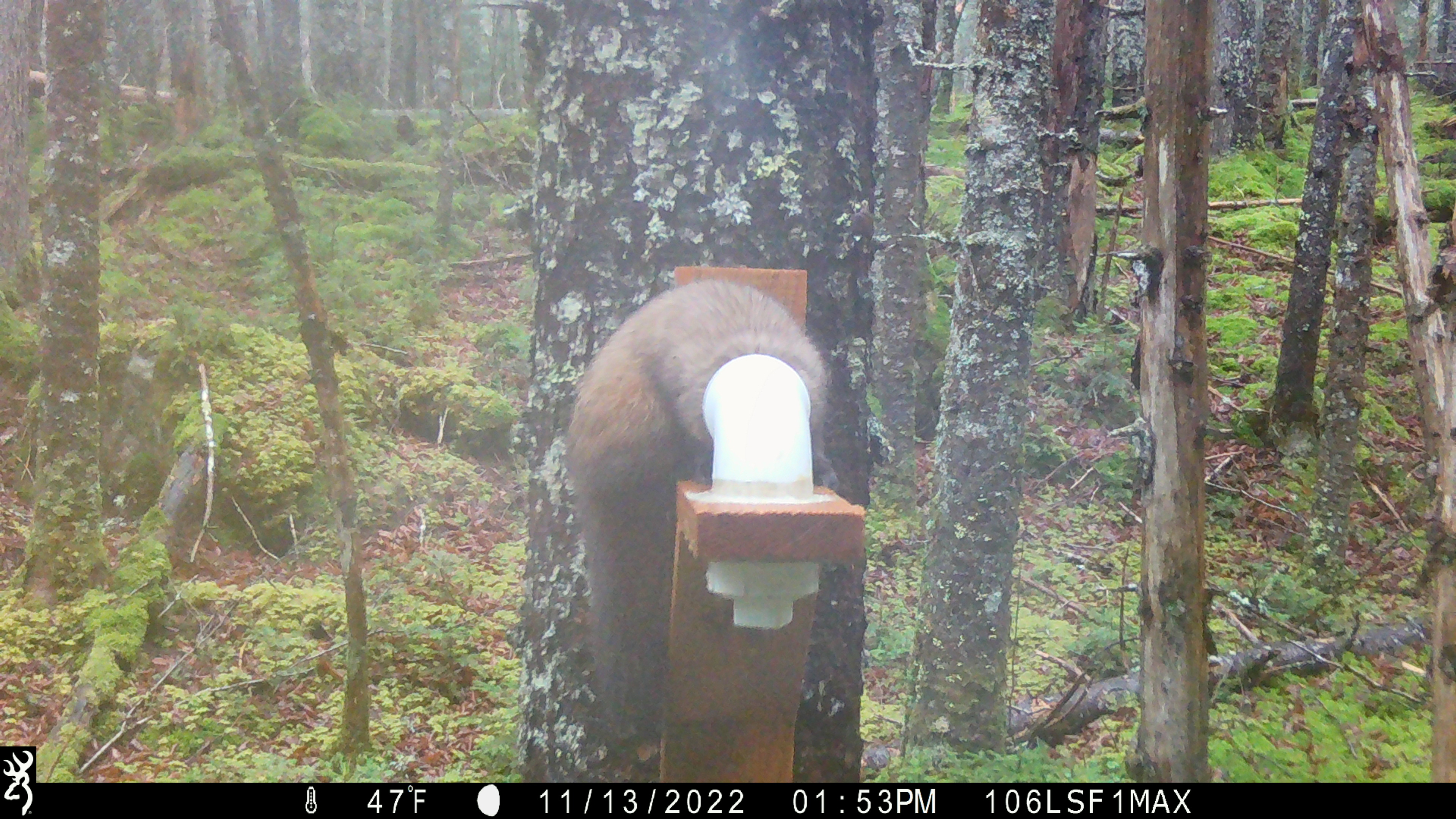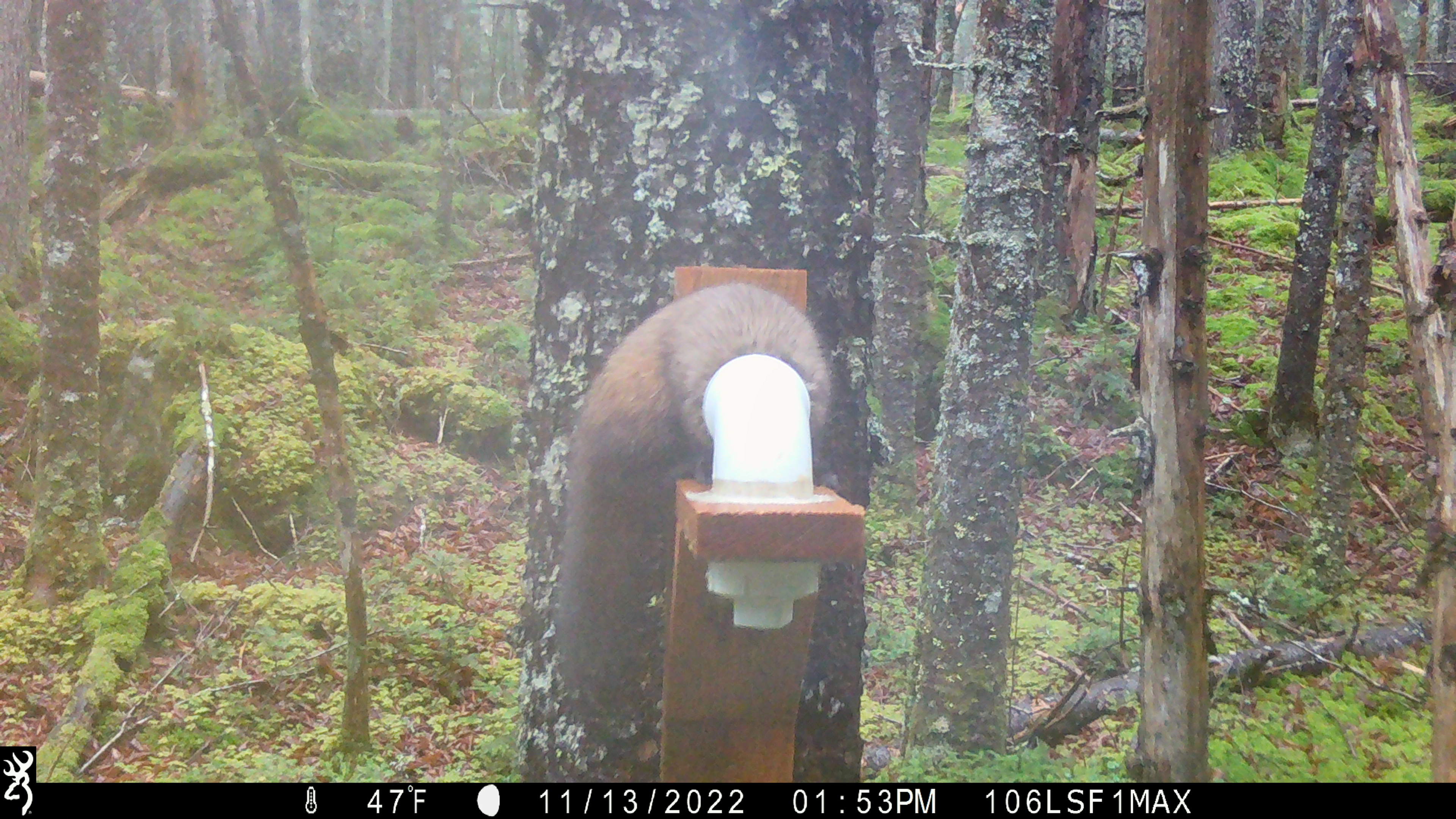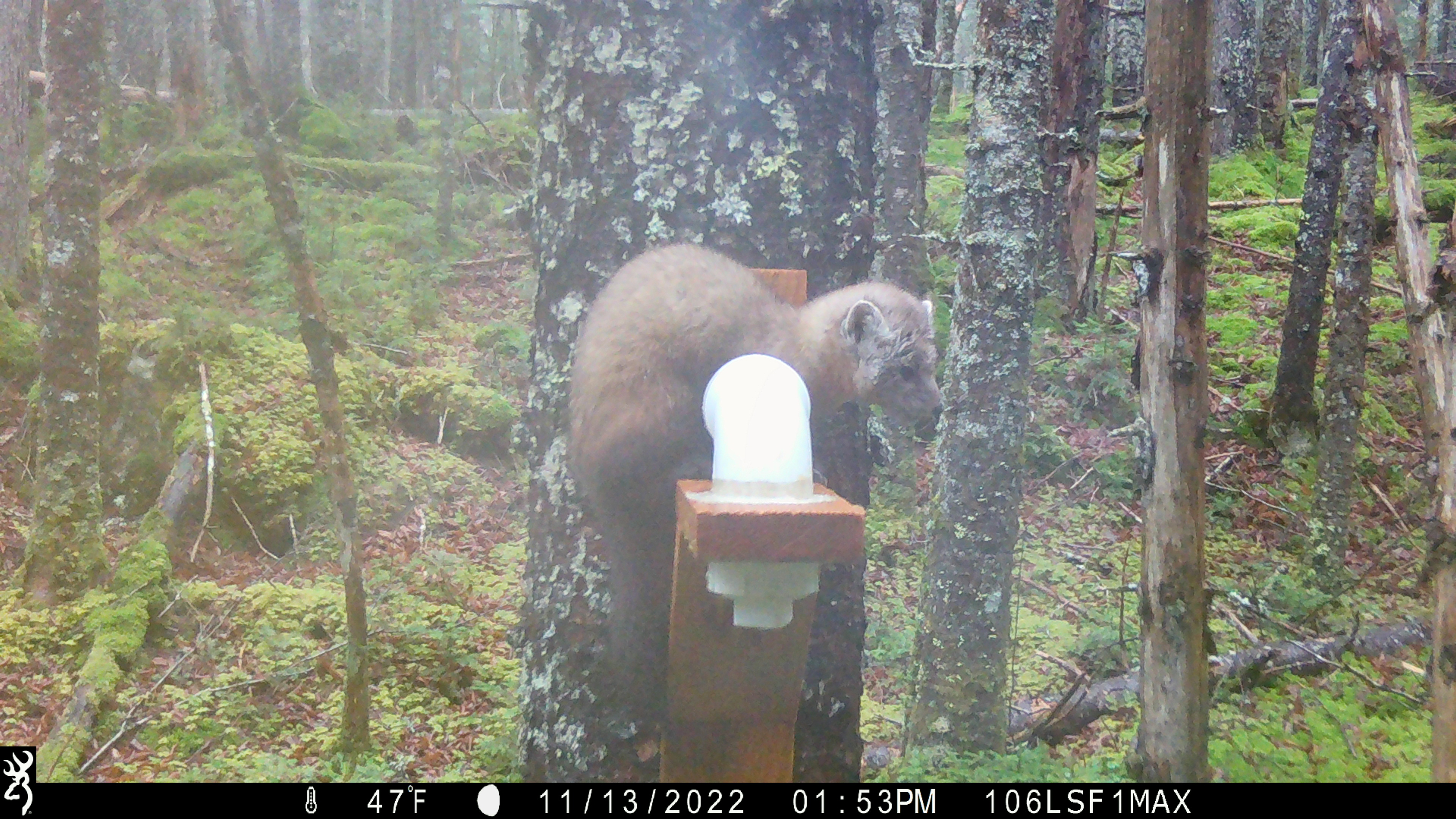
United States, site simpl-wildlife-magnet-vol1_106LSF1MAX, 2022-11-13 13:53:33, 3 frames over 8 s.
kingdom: Animalia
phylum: Chordata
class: Mammalia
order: Carnivora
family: Mustelidae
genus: Martes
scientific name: Martes americana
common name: american marten